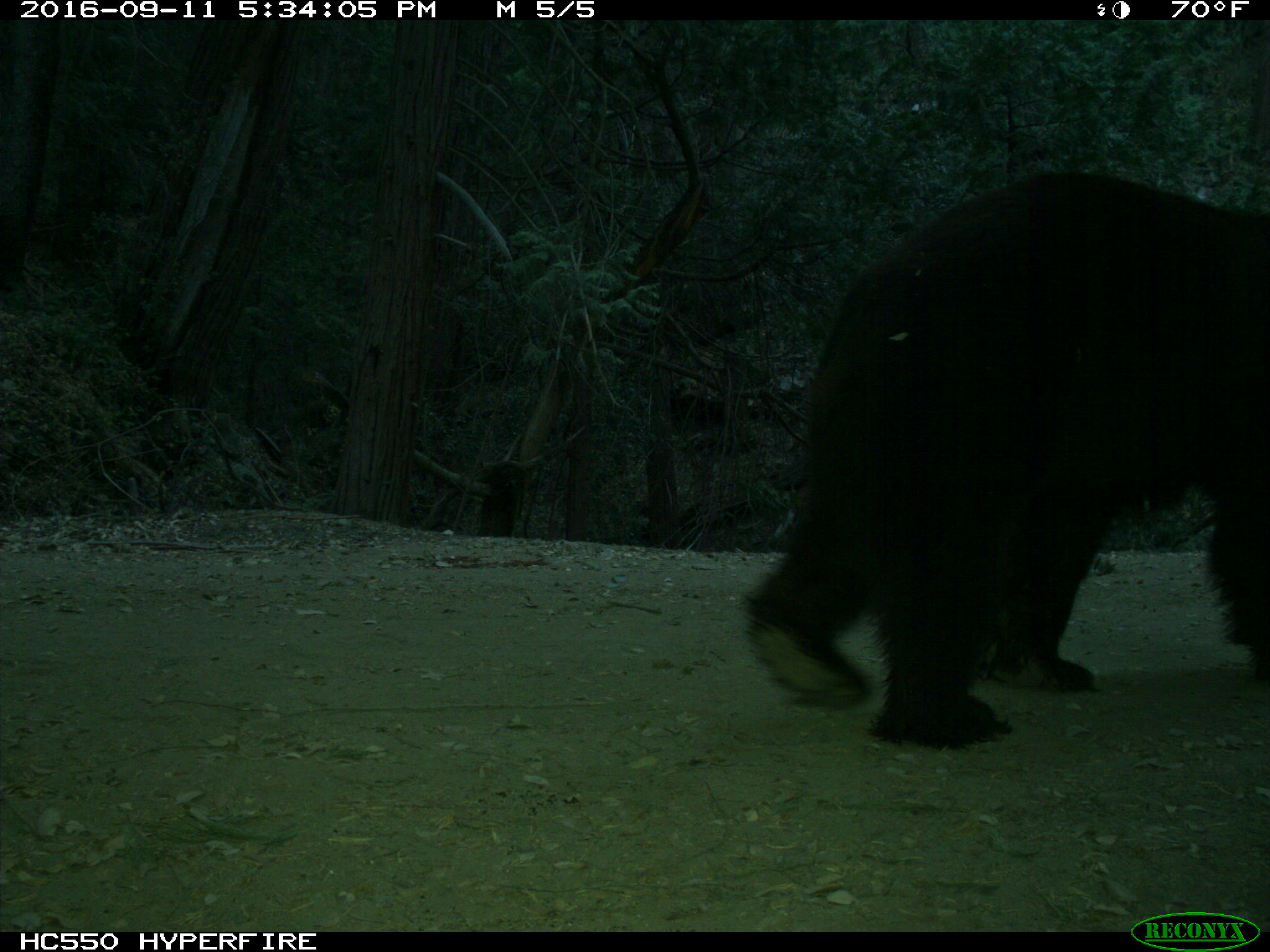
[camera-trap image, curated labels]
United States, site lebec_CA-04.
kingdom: Animalia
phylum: Chordata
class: Mammalia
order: Carnivora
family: Ursidae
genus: Ursus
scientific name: Ursus americanus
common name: american black bear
Ursus americanus (american black bear).